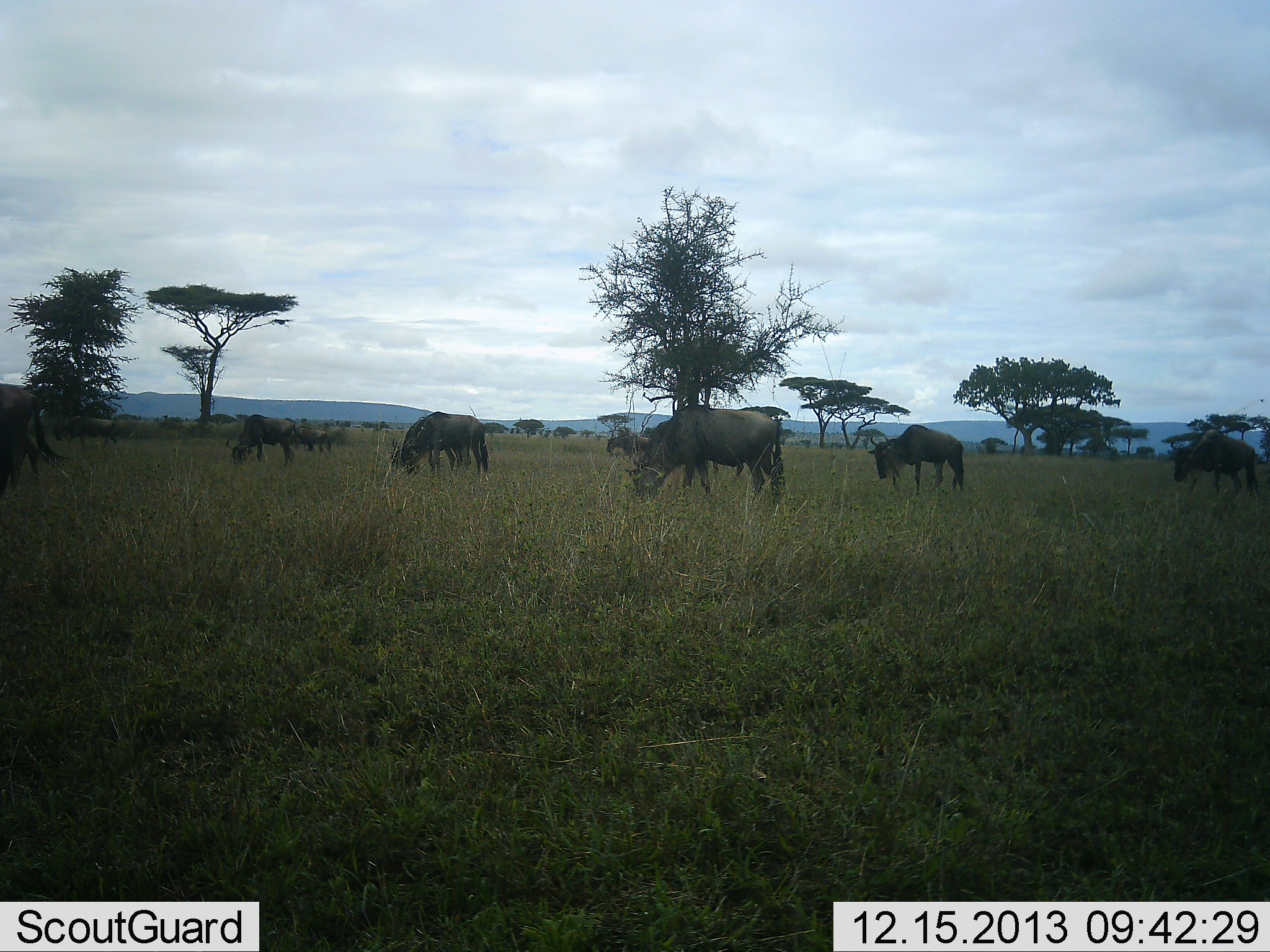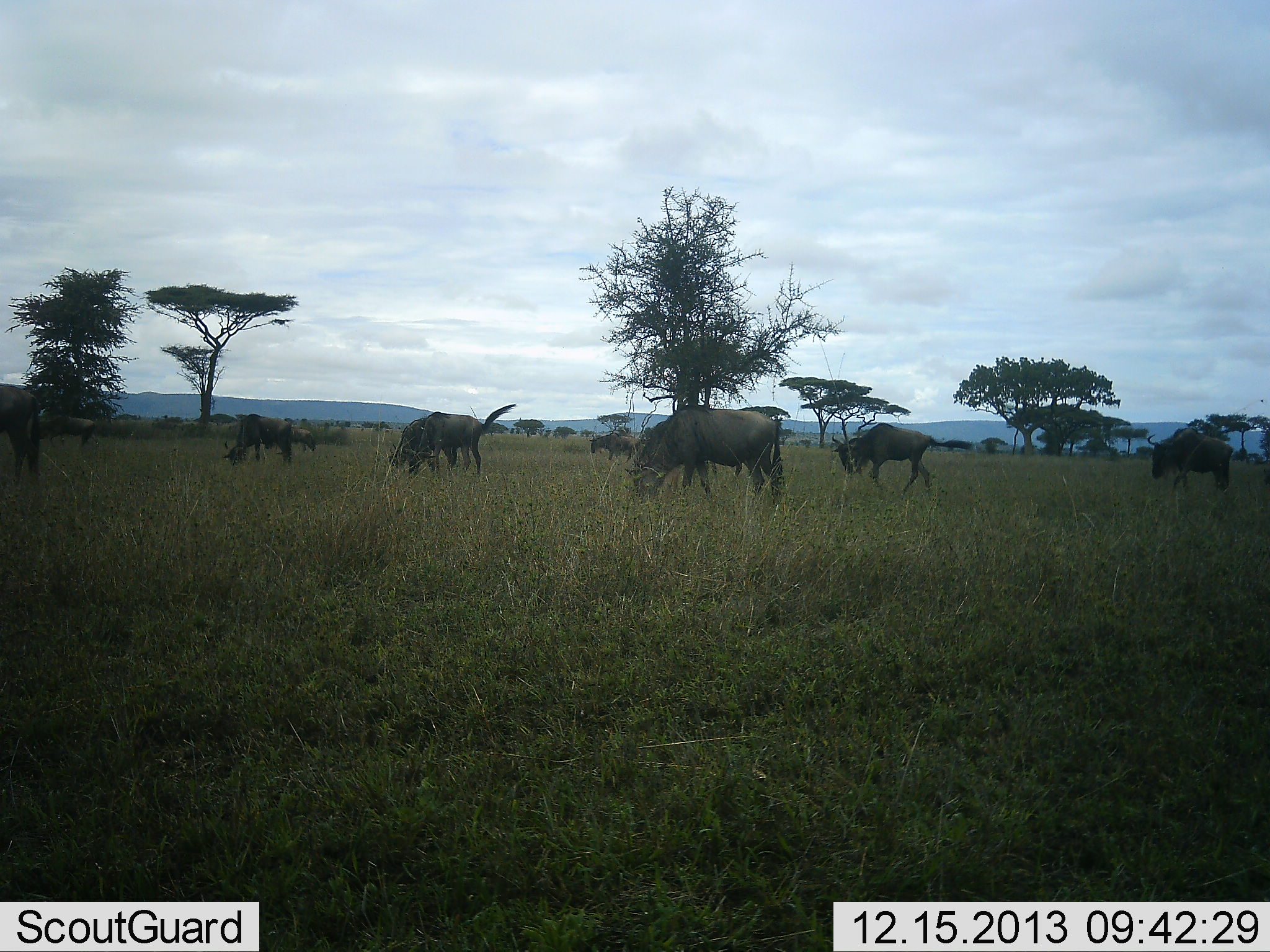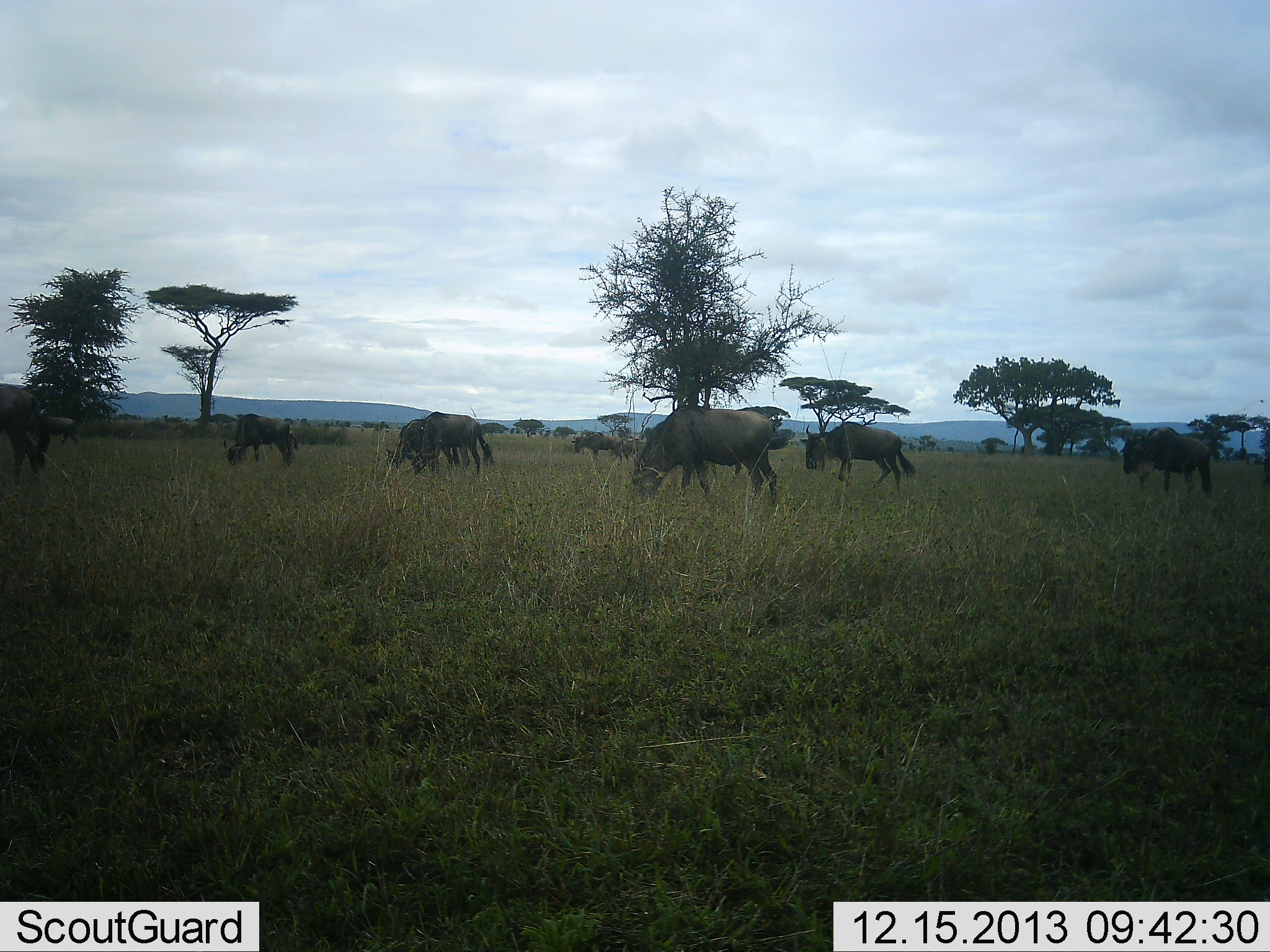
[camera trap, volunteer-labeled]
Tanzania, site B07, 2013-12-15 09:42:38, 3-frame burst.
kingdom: Animalia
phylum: Chordata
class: Mammalia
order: Artiodactyla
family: Bovidae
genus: Connochaetes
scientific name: Connochaetes taurinus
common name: blue wildebeest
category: wildebeest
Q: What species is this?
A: Wildebeest (blue wildebeest) (Connochaetes taurinus).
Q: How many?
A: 9.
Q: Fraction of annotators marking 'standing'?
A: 32%.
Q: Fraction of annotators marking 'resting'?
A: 0%.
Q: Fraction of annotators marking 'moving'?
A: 55%.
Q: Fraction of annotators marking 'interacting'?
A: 0%.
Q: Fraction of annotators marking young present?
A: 2%.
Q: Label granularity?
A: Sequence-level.